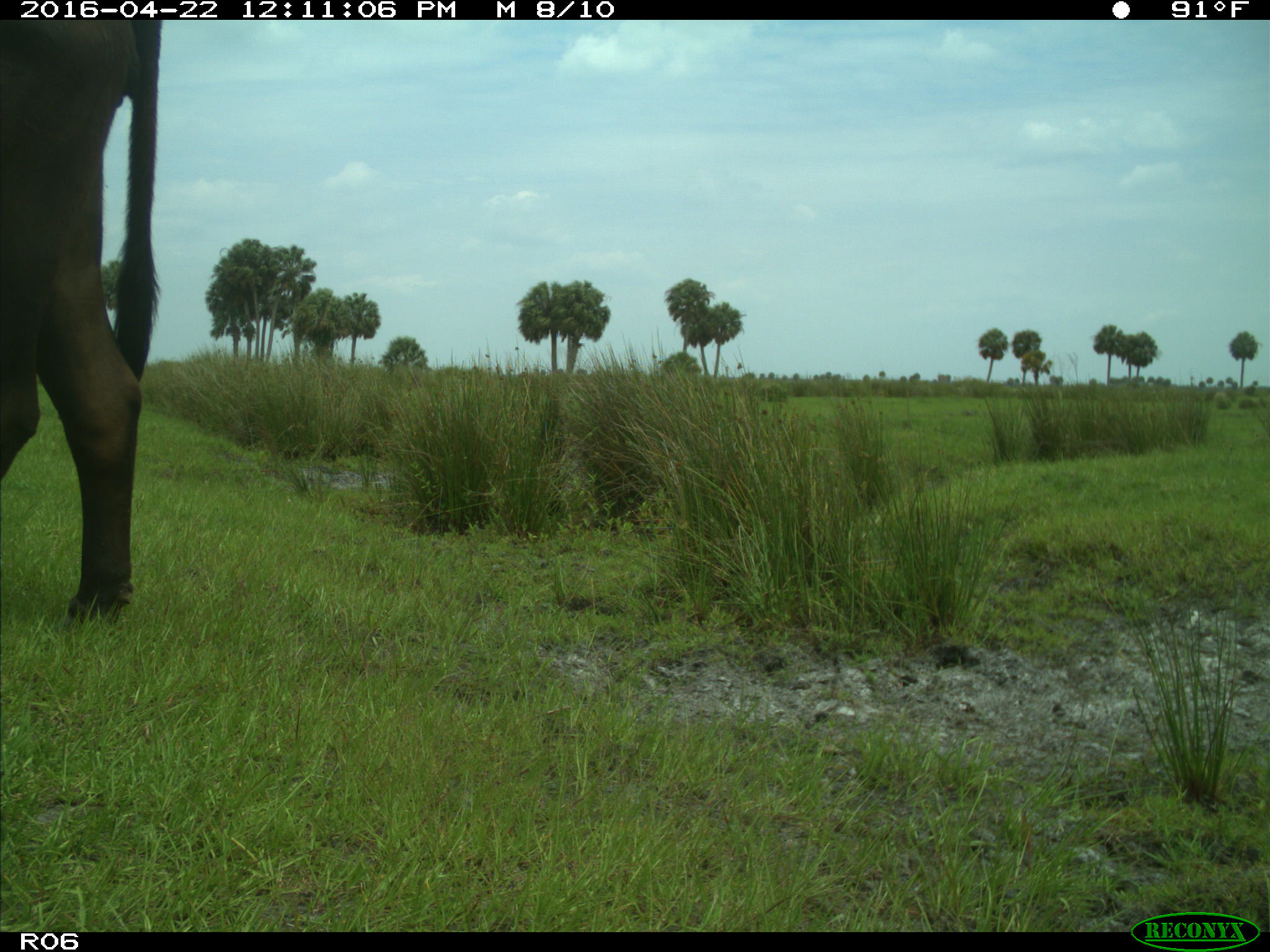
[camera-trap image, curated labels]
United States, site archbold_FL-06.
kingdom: Animalia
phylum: Chordata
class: Mammalia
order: Artiodactyla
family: Bovidae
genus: Bos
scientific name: Bos taurus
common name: domestic cow